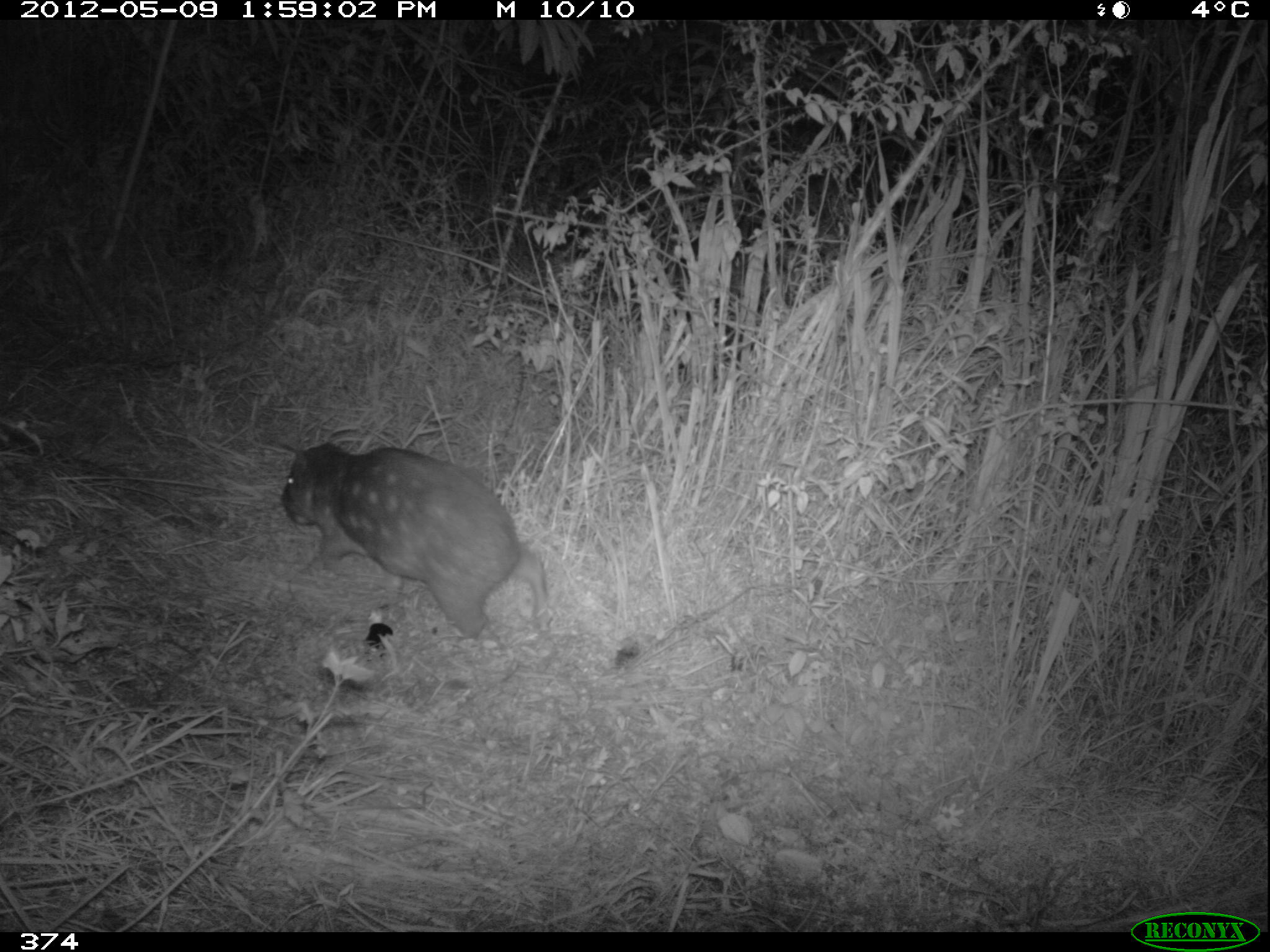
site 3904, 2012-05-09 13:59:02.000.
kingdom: Animalia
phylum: Chordata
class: Mammalia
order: Rodentia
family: Cuniculidae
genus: Cuniculus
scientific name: Cuniculus taczanowskii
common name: mountain paca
Cuniculus taczanowskii (mountain paca).